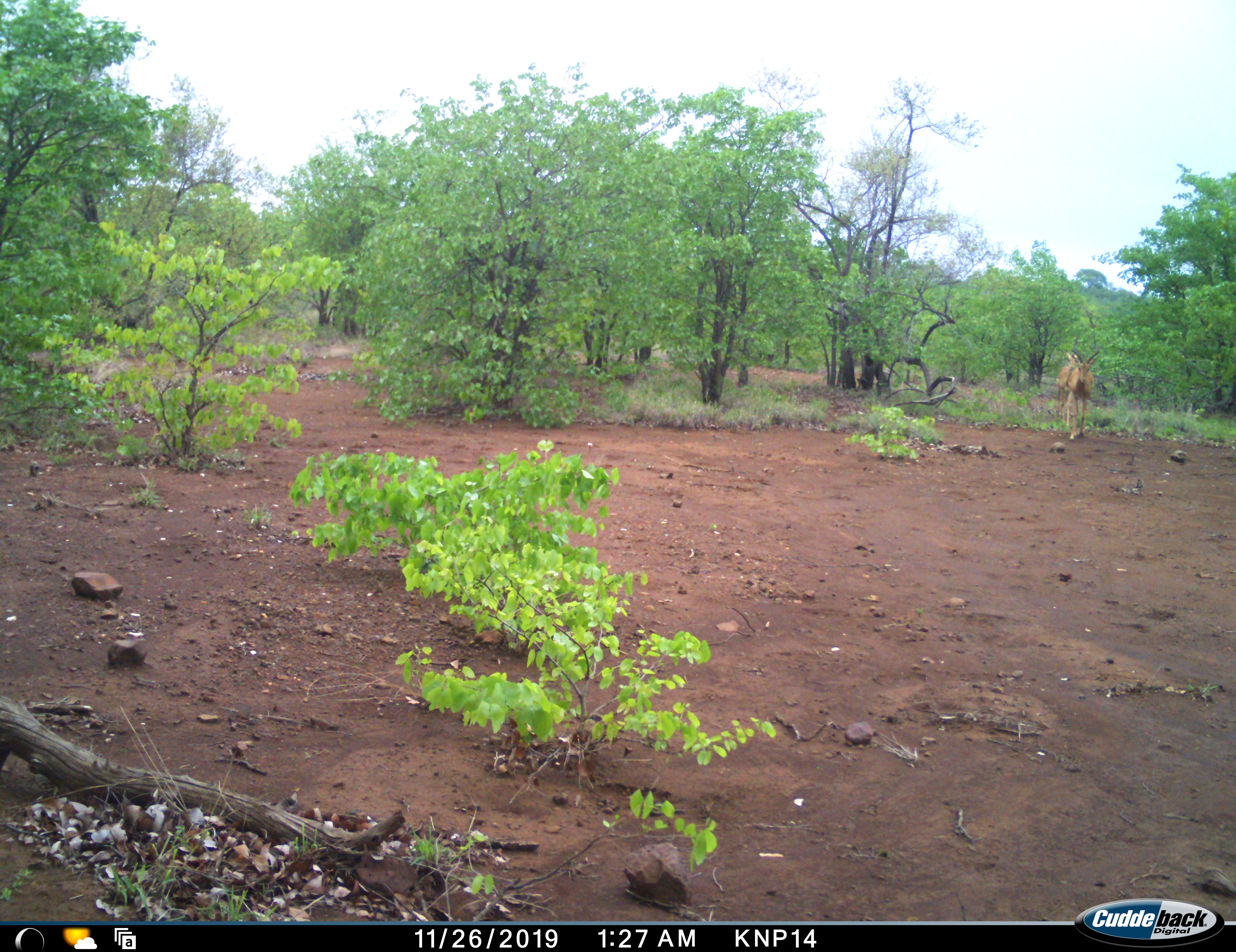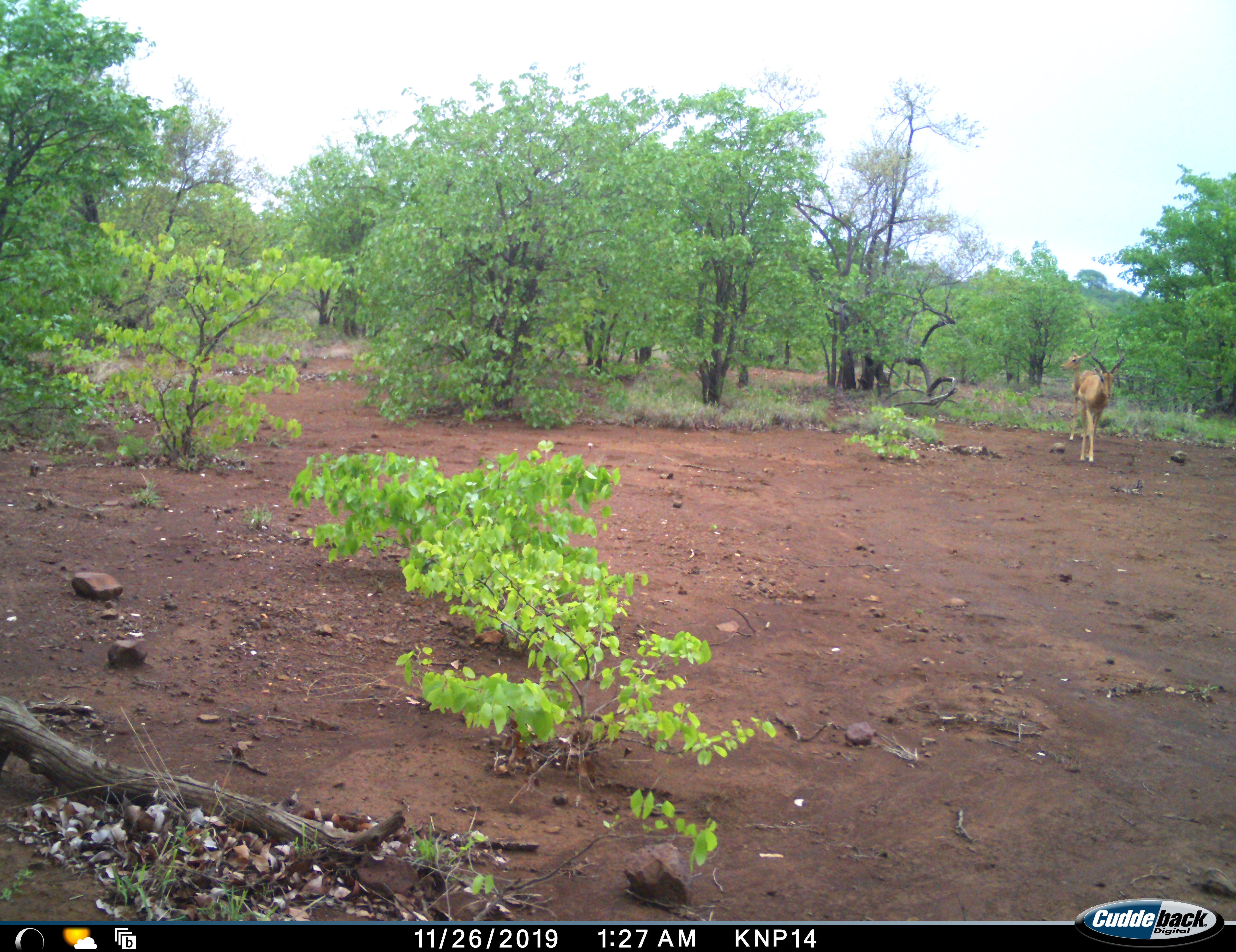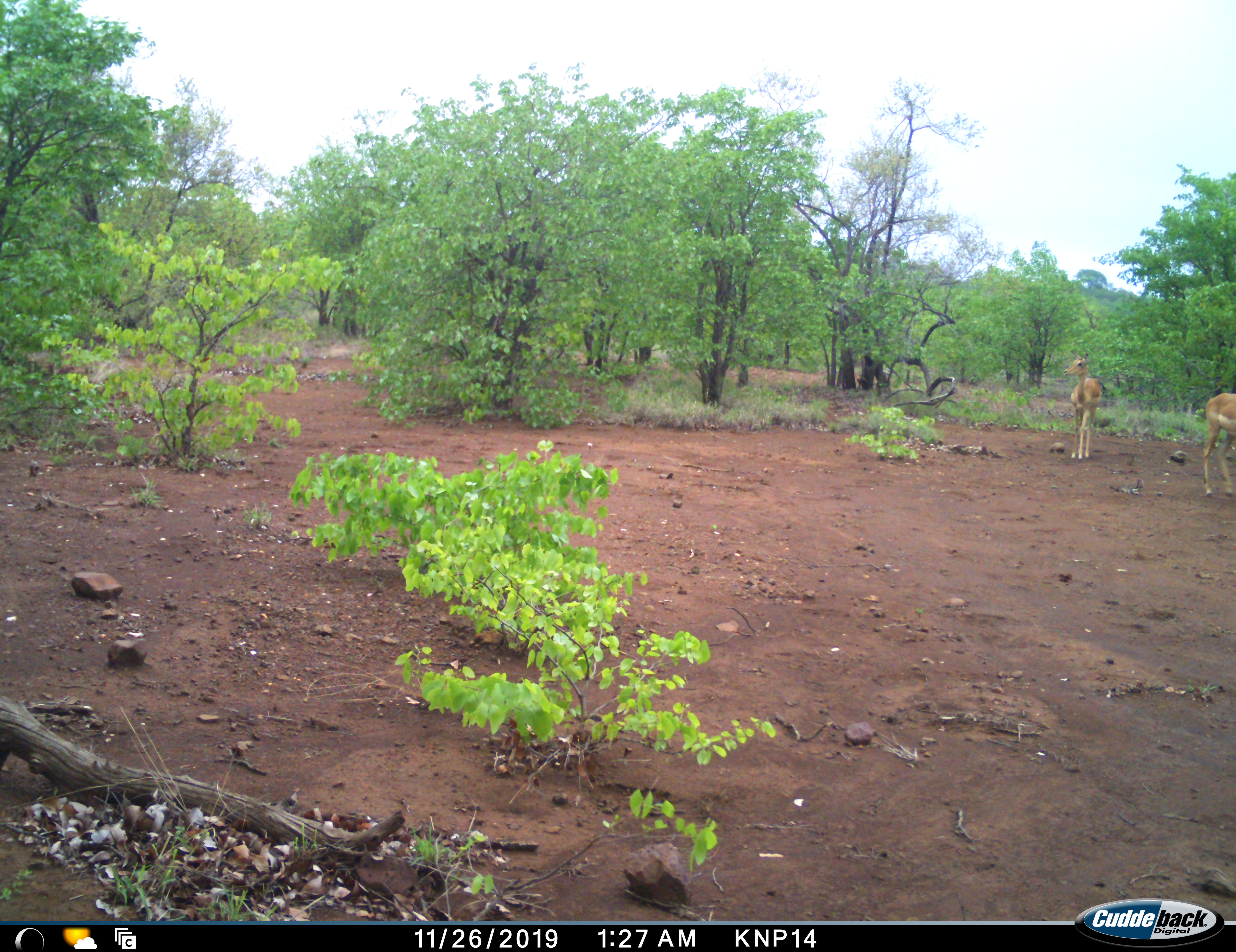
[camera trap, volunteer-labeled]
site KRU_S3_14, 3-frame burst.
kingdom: Animalia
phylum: Chordata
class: Mammalia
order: Artiodactyla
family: Bovidae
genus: Aepyceros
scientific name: Aepyceros melampus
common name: impala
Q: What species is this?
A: Impala (Aepyceros melampus).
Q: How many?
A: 2.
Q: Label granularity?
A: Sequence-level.